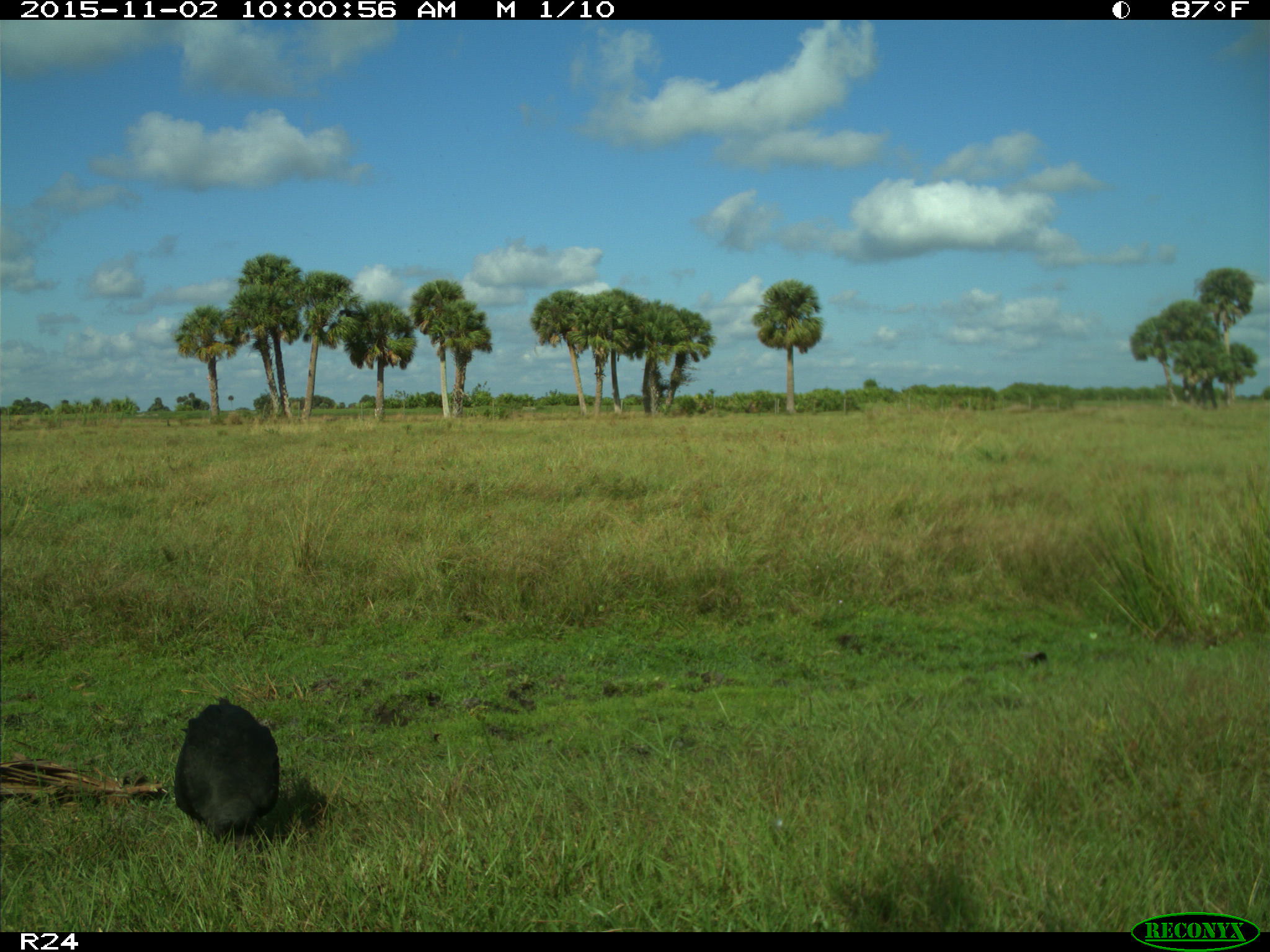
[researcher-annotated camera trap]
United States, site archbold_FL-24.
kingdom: Animalia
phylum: Chordata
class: Aves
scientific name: Aves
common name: birds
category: unidentified bird